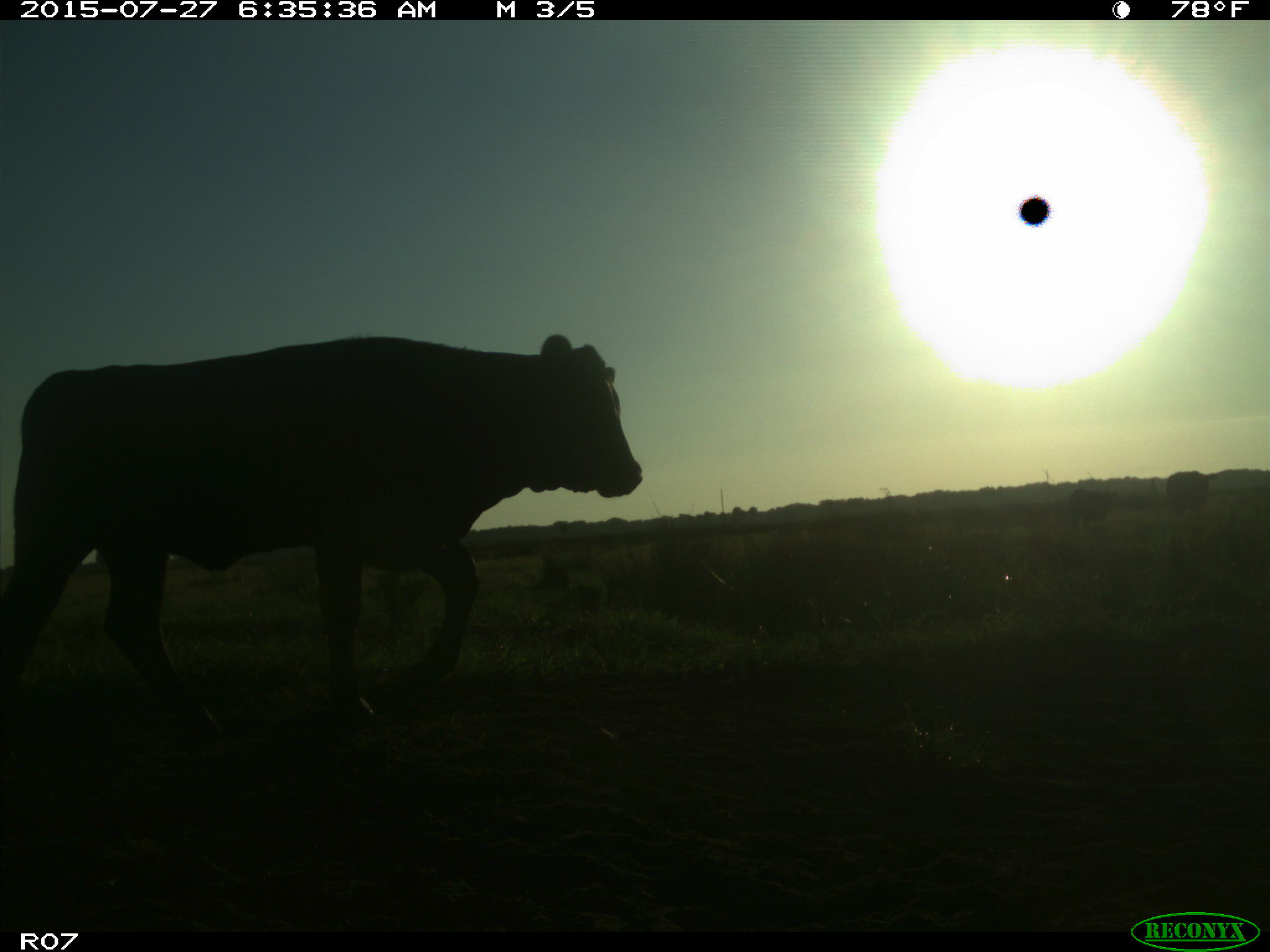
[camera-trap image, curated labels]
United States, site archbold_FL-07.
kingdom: Animalia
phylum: Chordata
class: Mammalia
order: Artiodactyla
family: Bovidae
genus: Bos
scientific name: Bos taurus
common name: domestic cow